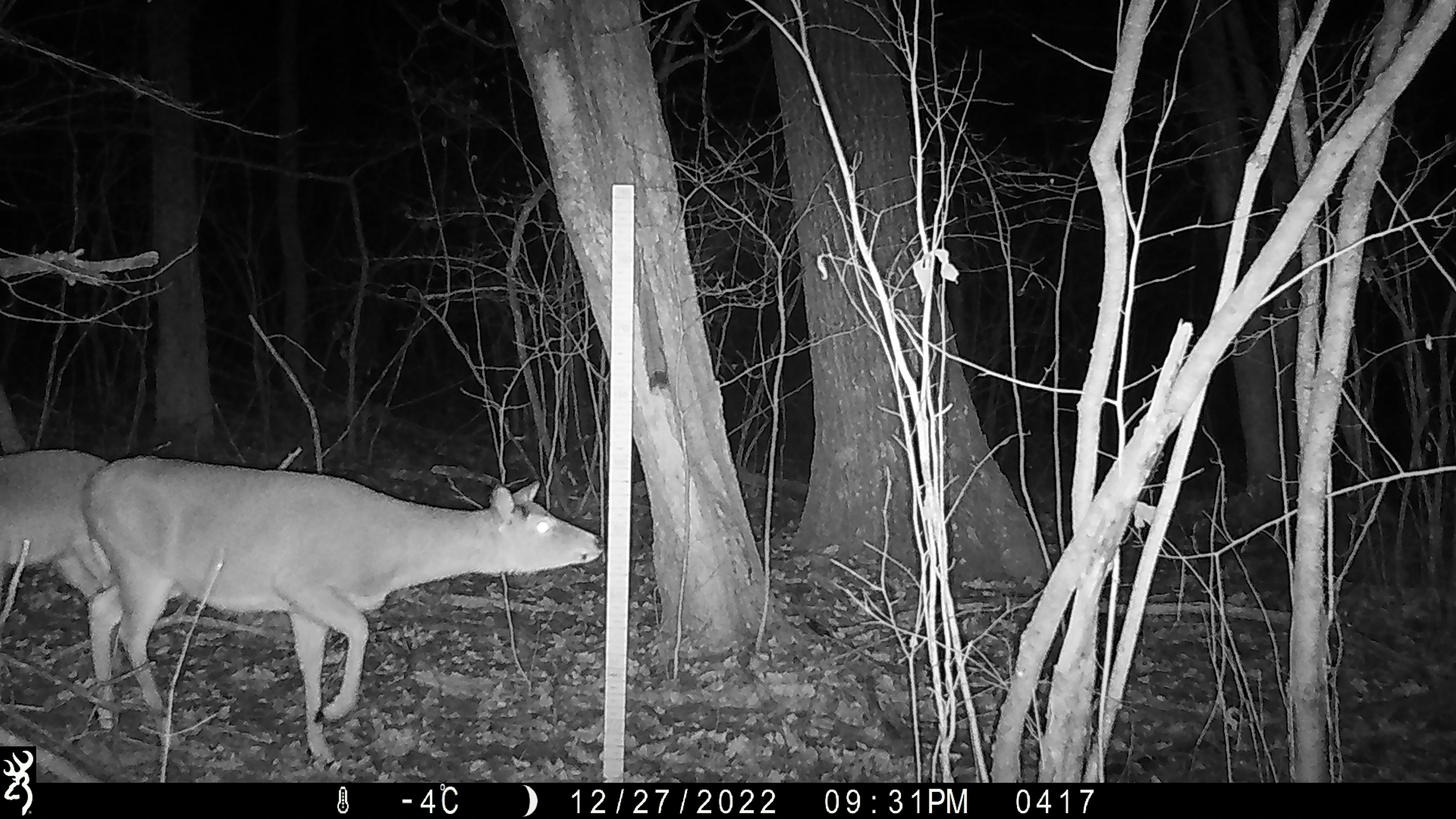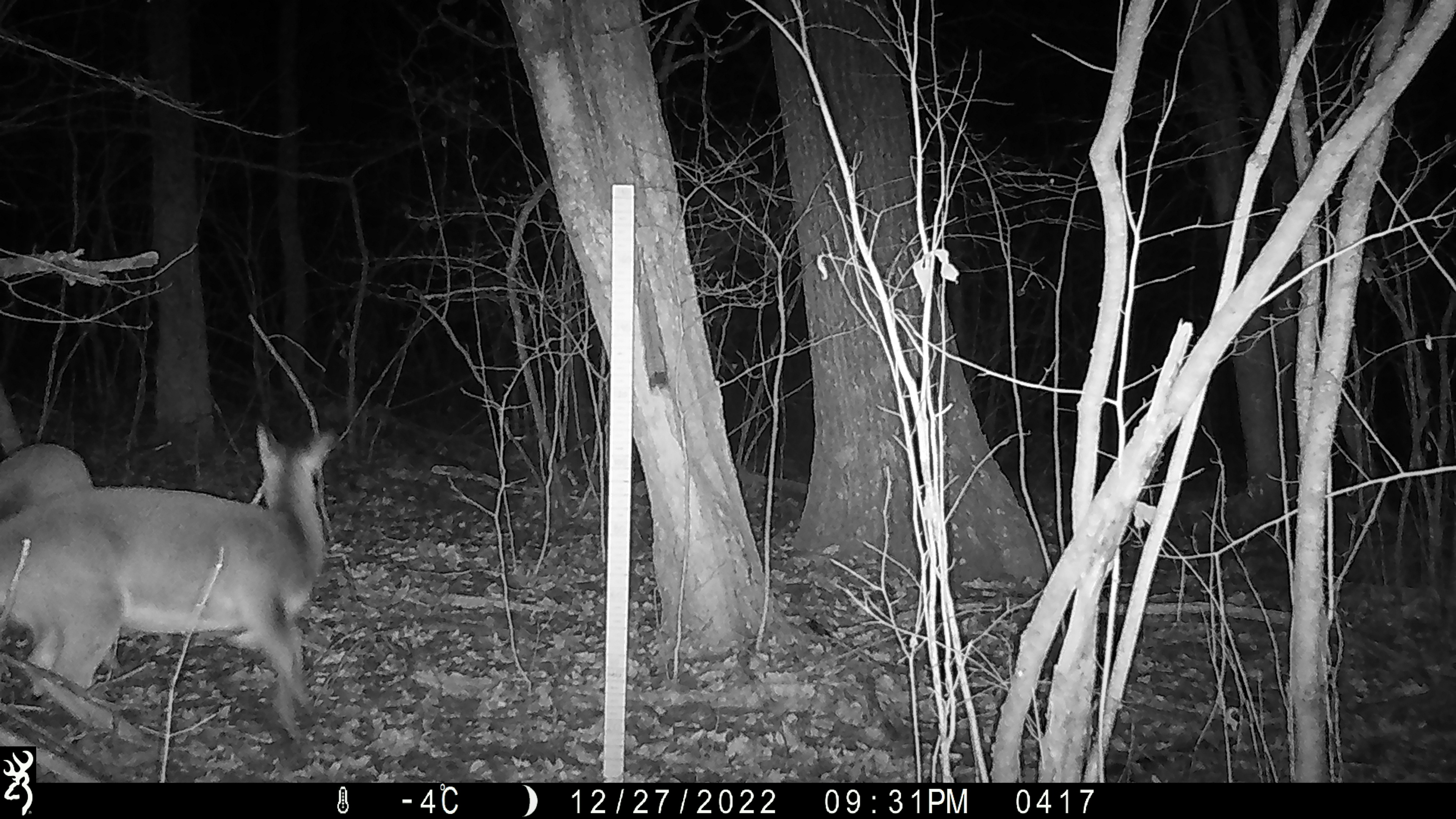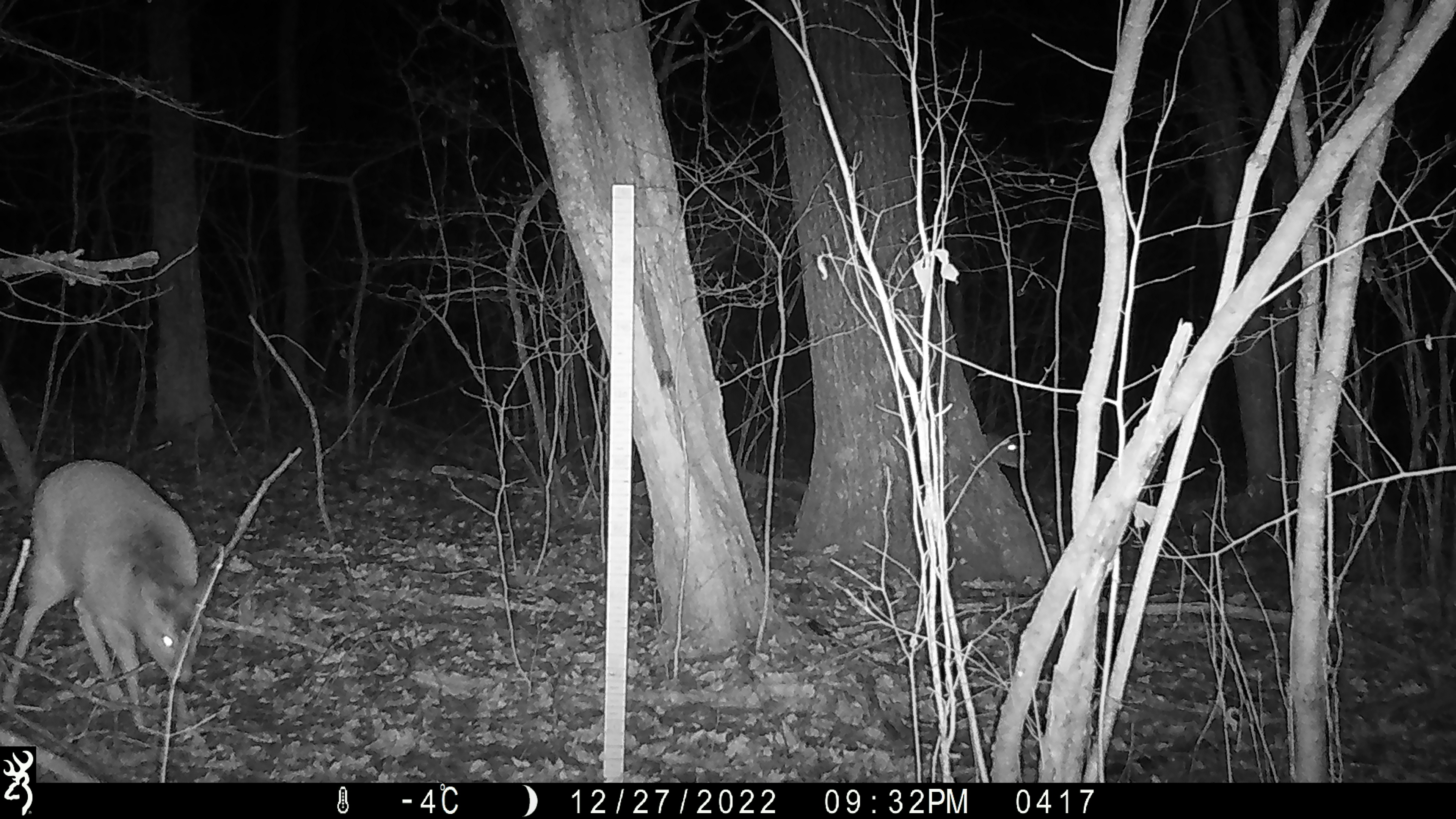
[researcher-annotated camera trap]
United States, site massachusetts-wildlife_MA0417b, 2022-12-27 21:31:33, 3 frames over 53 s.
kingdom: Animalia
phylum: Chordata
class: Mammalia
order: Artiodactyla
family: Cervidae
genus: Odocoileus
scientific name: Odocoileus virginianus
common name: white-tailed deer